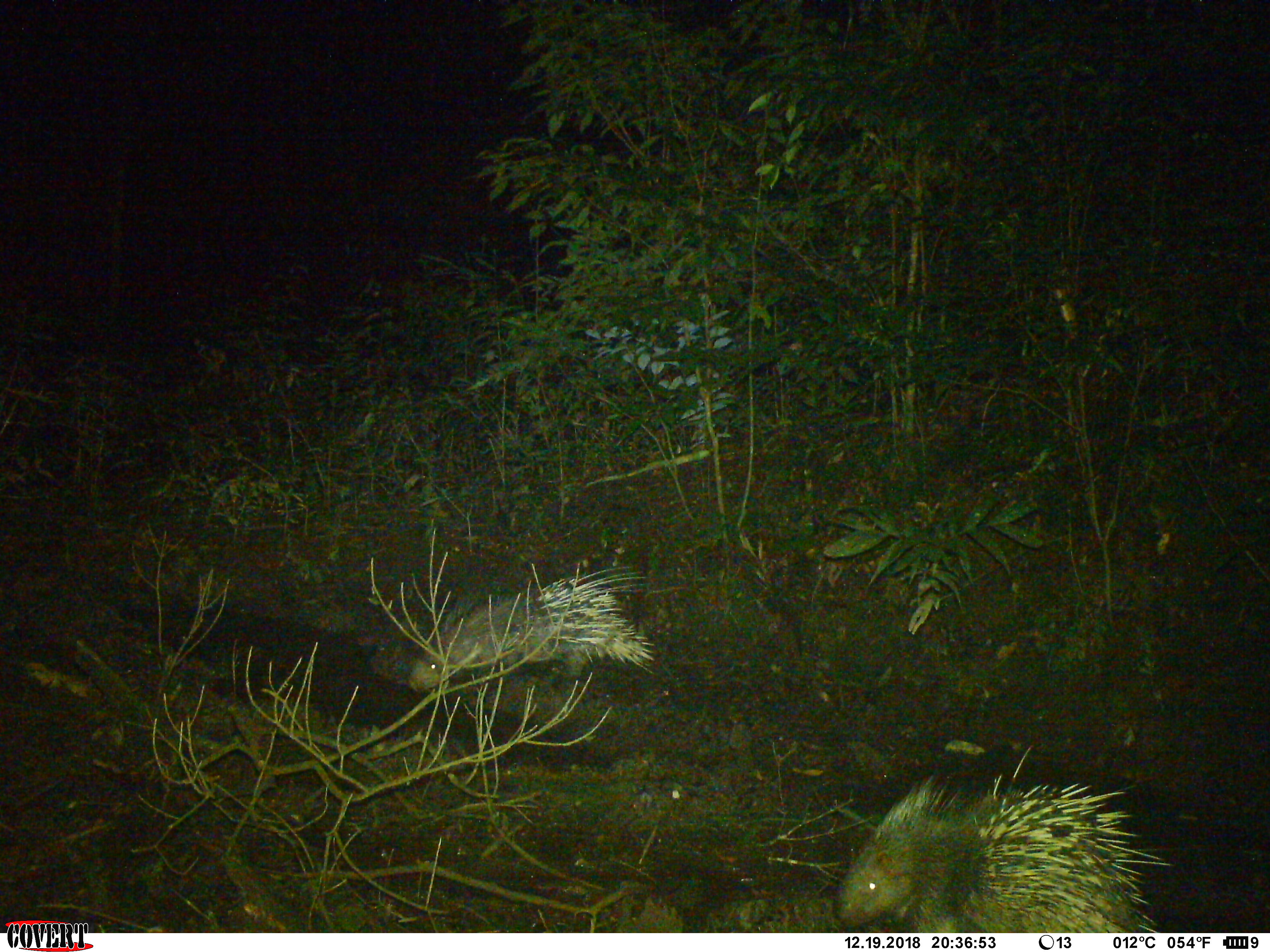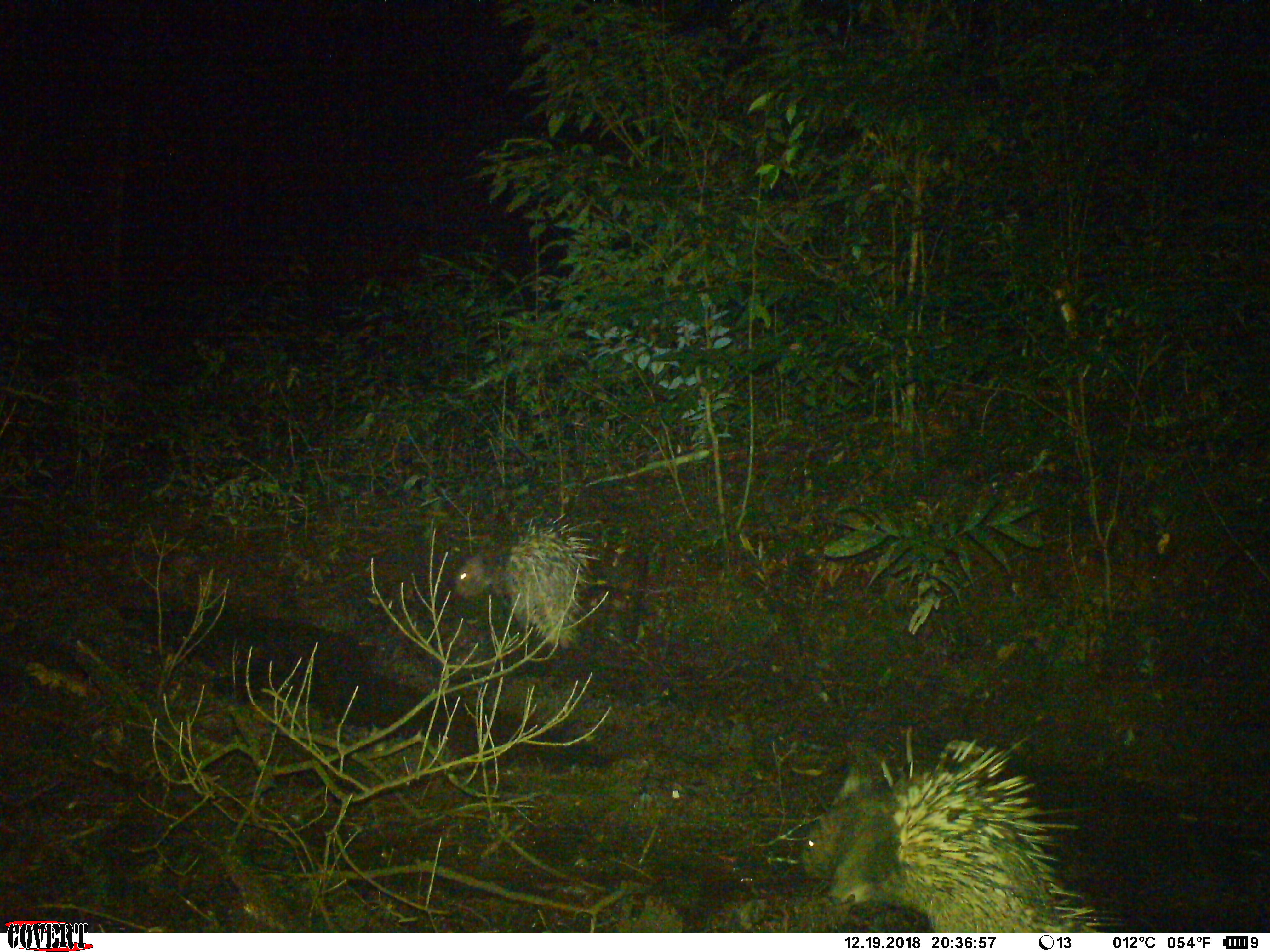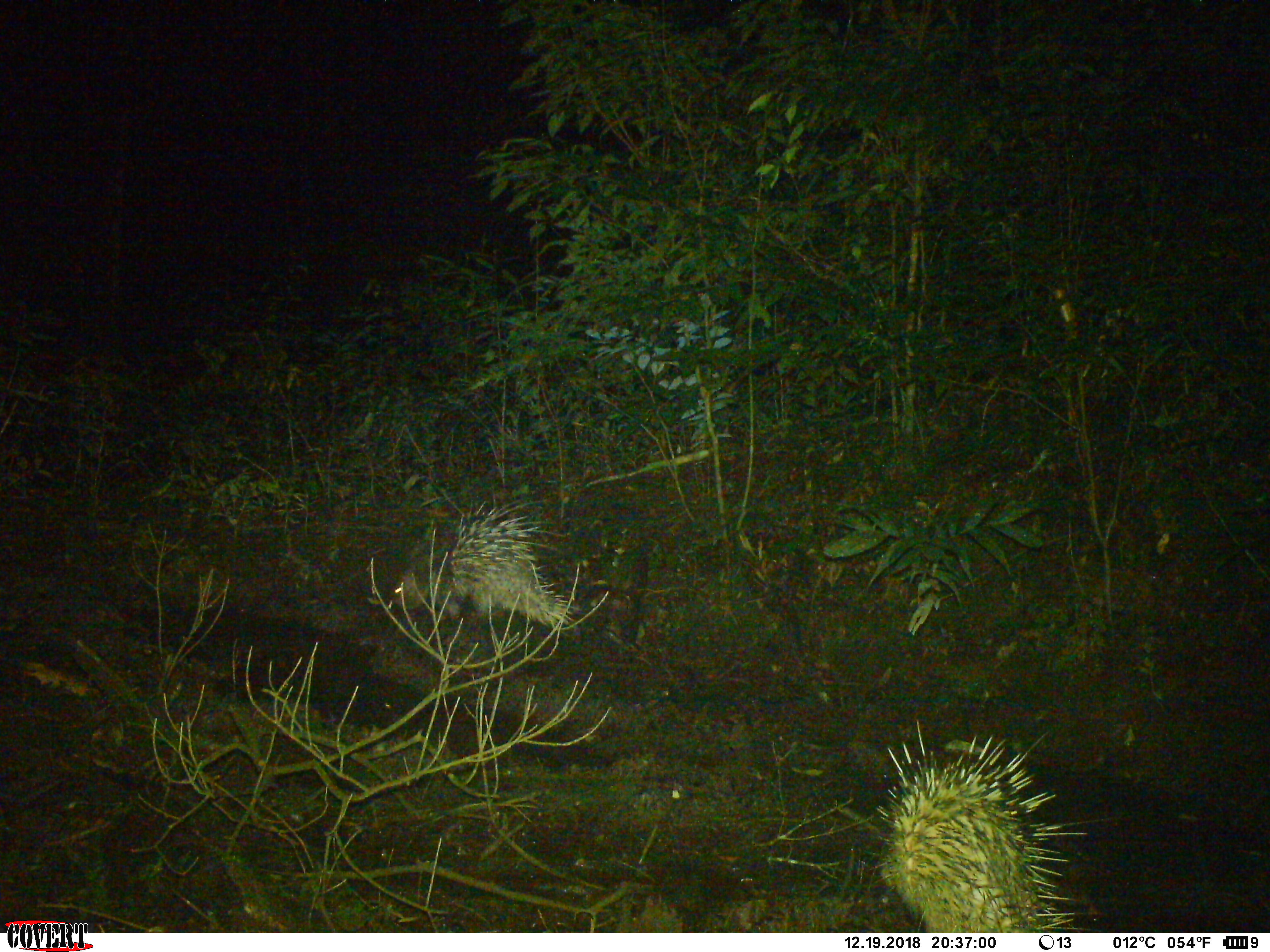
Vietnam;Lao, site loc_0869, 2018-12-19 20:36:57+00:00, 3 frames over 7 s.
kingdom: Animalia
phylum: Chordata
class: Mammalia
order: Rodentia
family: Hystricidae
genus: Hystrix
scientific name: Hystrix brachyura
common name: malayan porcupine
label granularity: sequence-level